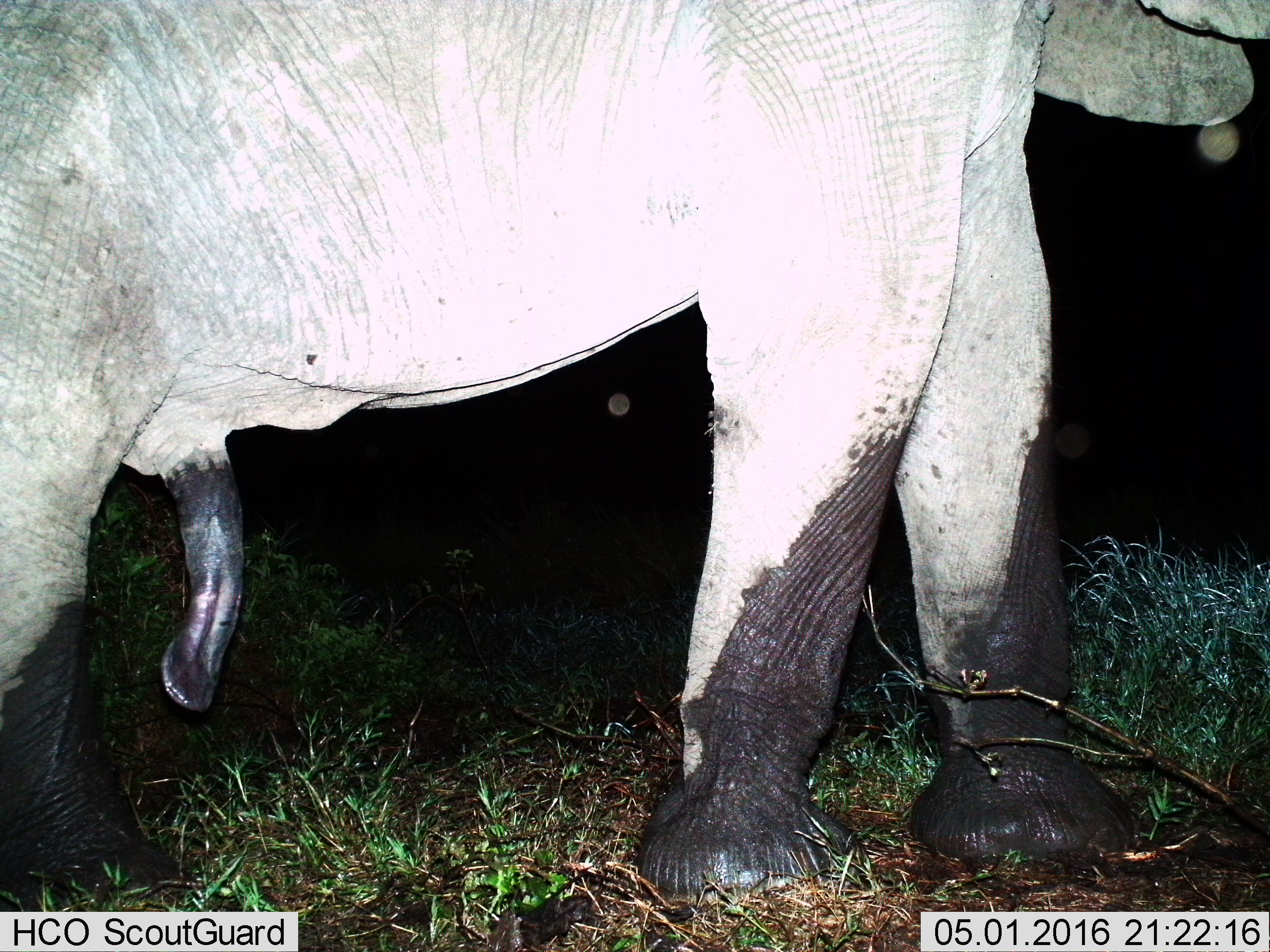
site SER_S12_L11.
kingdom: Animalia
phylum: Chordata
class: Mammalia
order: Proboscidea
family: Elephantidae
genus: Loxodonta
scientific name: Loxodonta africana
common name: african bush elephant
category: elephant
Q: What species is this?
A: Elephant (african bush elephant) (Loxodonta africana).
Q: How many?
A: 1.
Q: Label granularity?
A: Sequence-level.